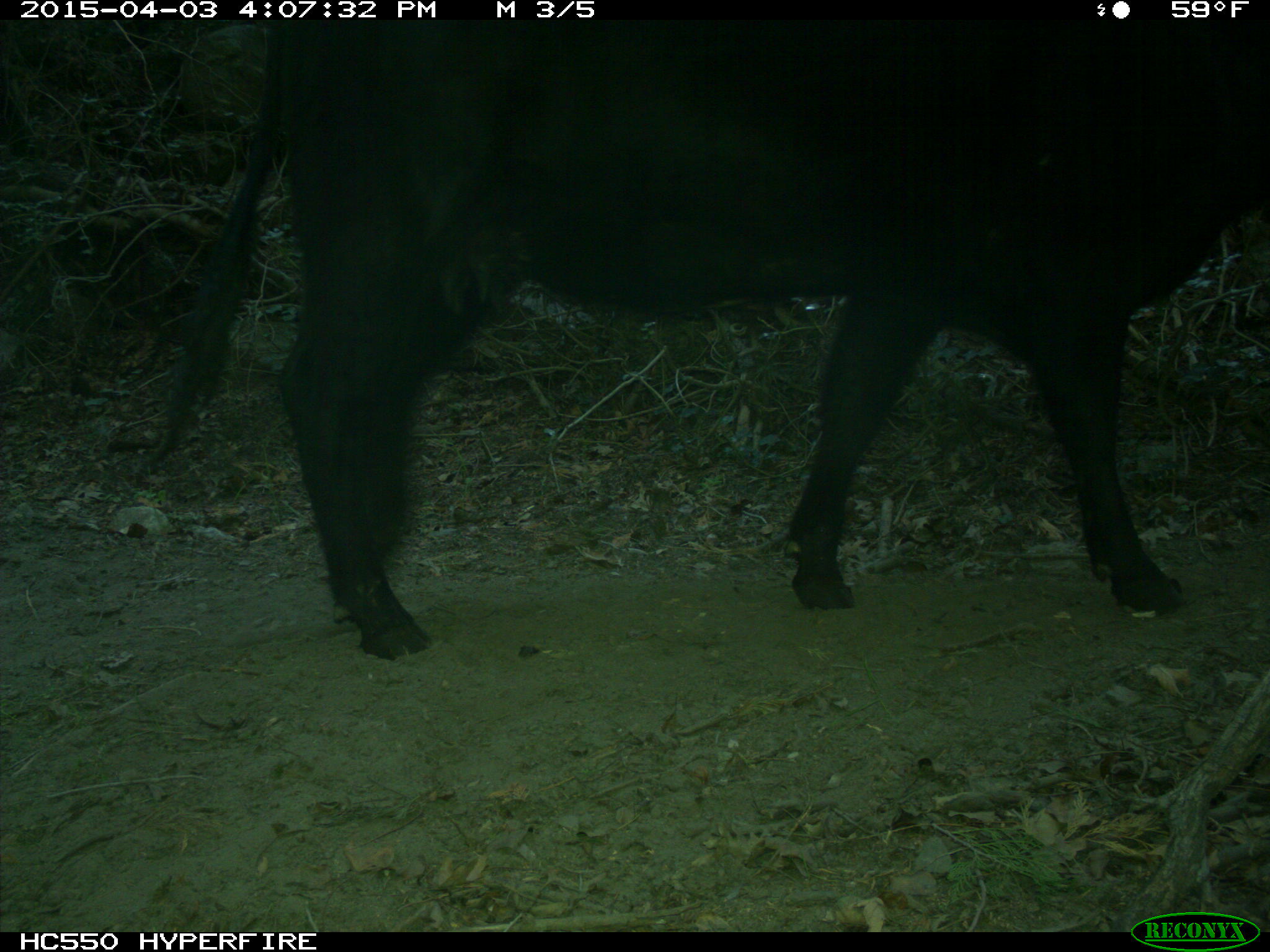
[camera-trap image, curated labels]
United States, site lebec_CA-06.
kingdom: Animalia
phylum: Chordata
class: Mammalia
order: Artiodactyla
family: Bovidae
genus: Bos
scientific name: Bos taurus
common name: domestic cow